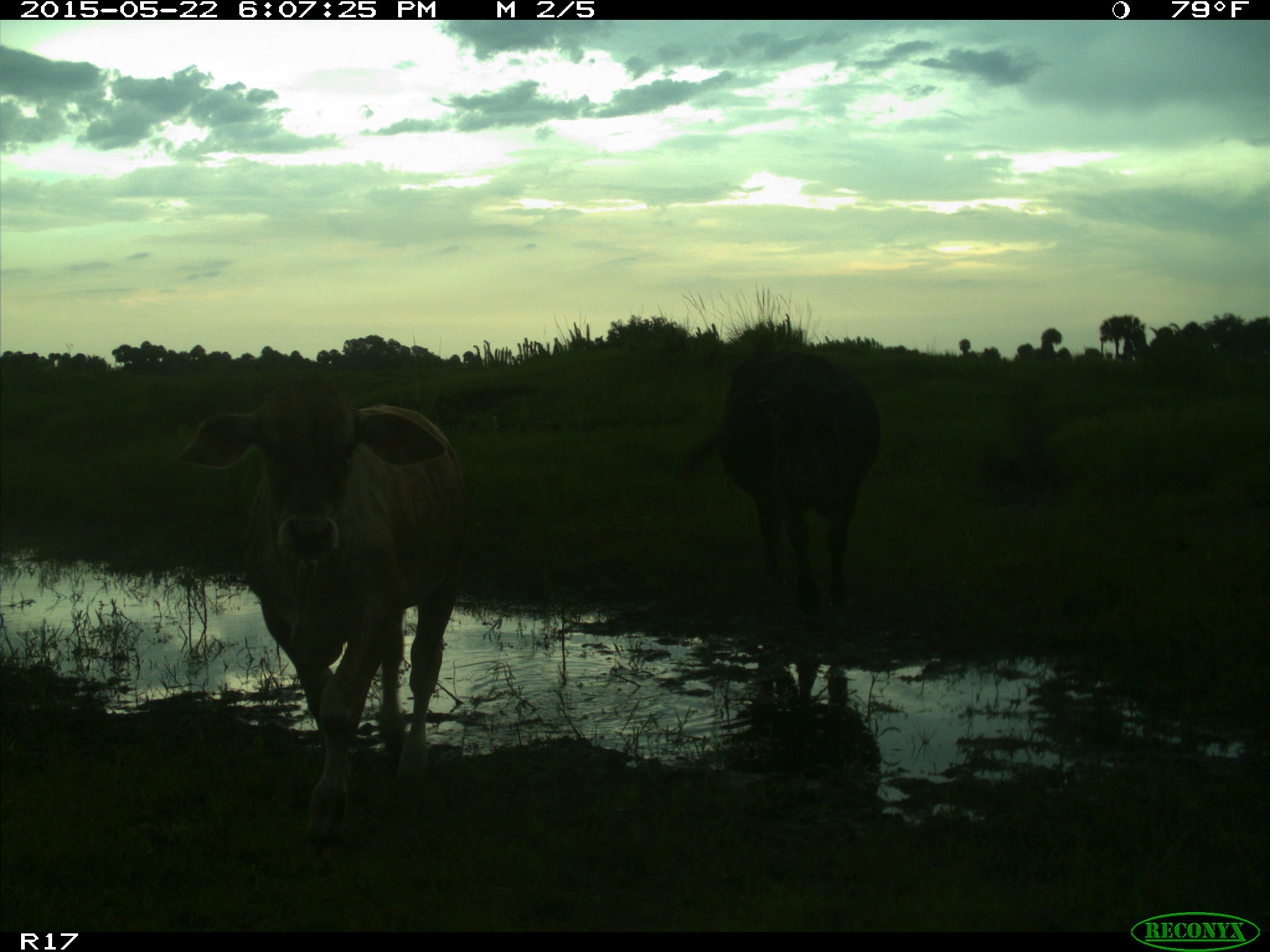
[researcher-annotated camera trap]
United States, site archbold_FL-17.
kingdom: Animalia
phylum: Chordata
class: Mammalia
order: Artiodactyla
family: Bovidae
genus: Bos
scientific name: Bos taurus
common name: domestic cow